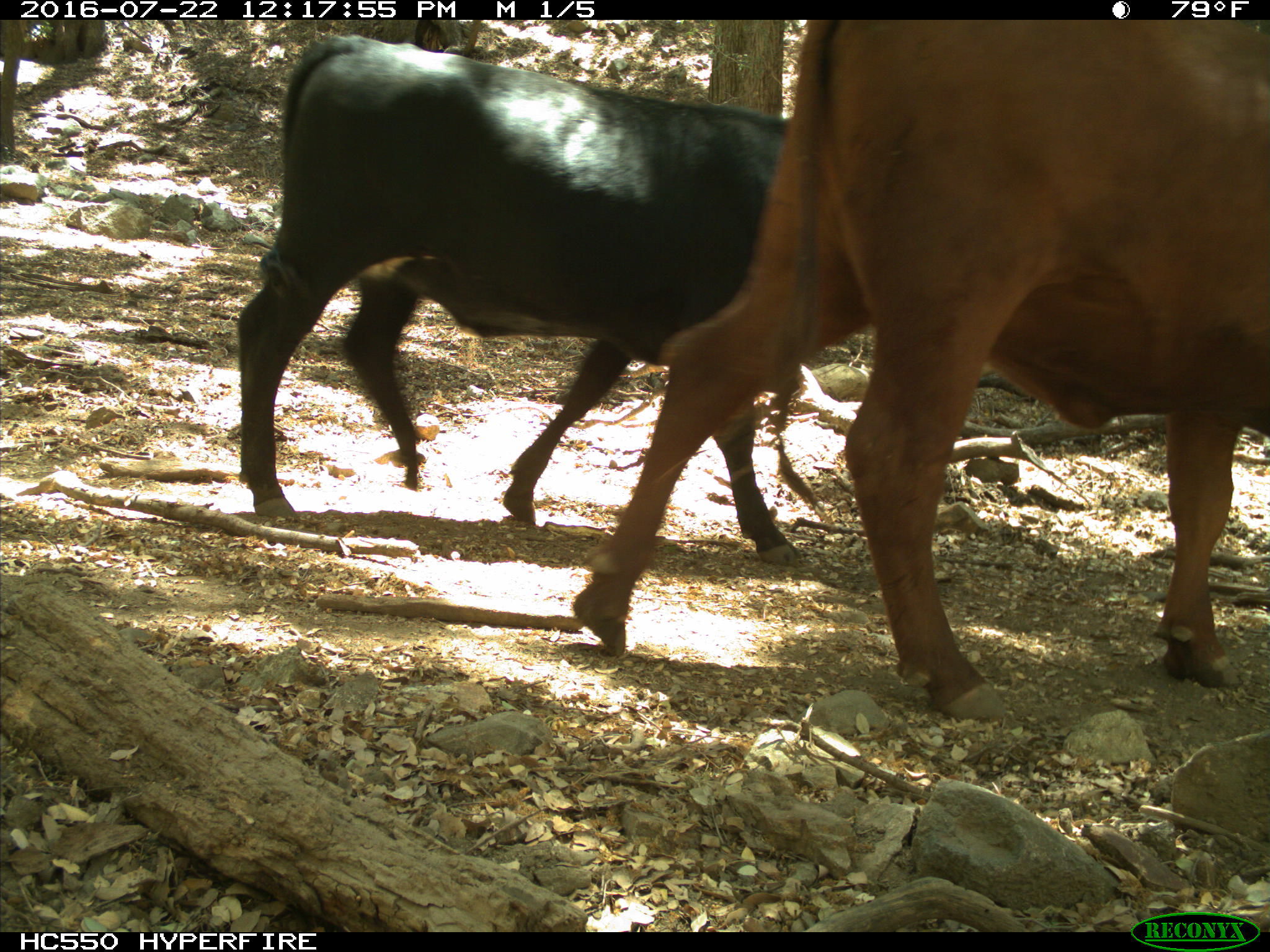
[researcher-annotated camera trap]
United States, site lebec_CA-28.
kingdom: Animalia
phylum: Chordata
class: Mammalia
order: Artiodactyla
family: Bovidae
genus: Bos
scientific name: Bos taurus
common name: domestic cow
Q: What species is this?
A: Bos taurus (domestic cow).